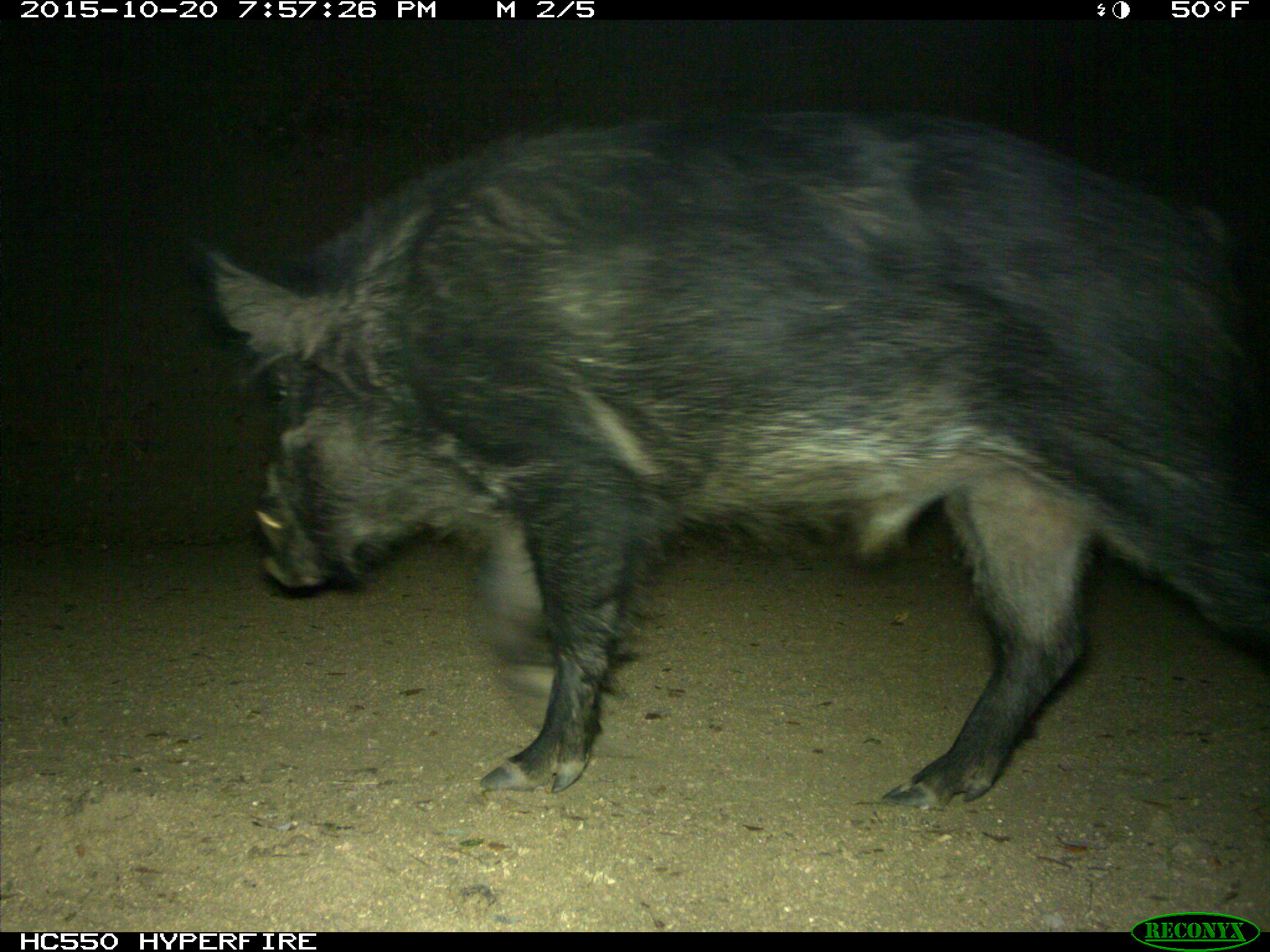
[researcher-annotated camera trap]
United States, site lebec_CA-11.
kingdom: Animalia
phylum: Chordata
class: Mammalia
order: Artiodactyla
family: Suidae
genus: Sus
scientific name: Sus scrofa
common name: wild boar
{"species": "Sus scrofa (wild boar)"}